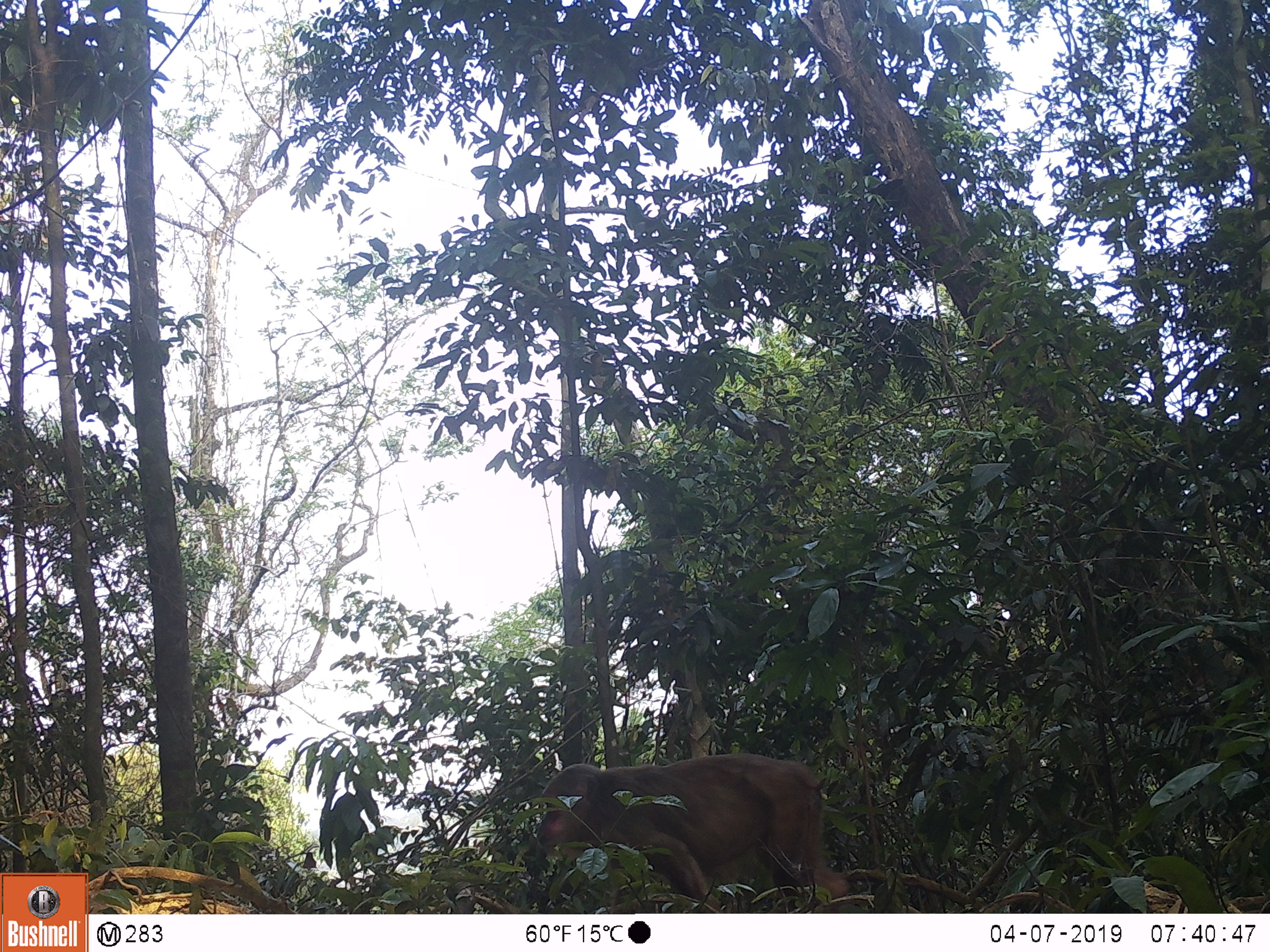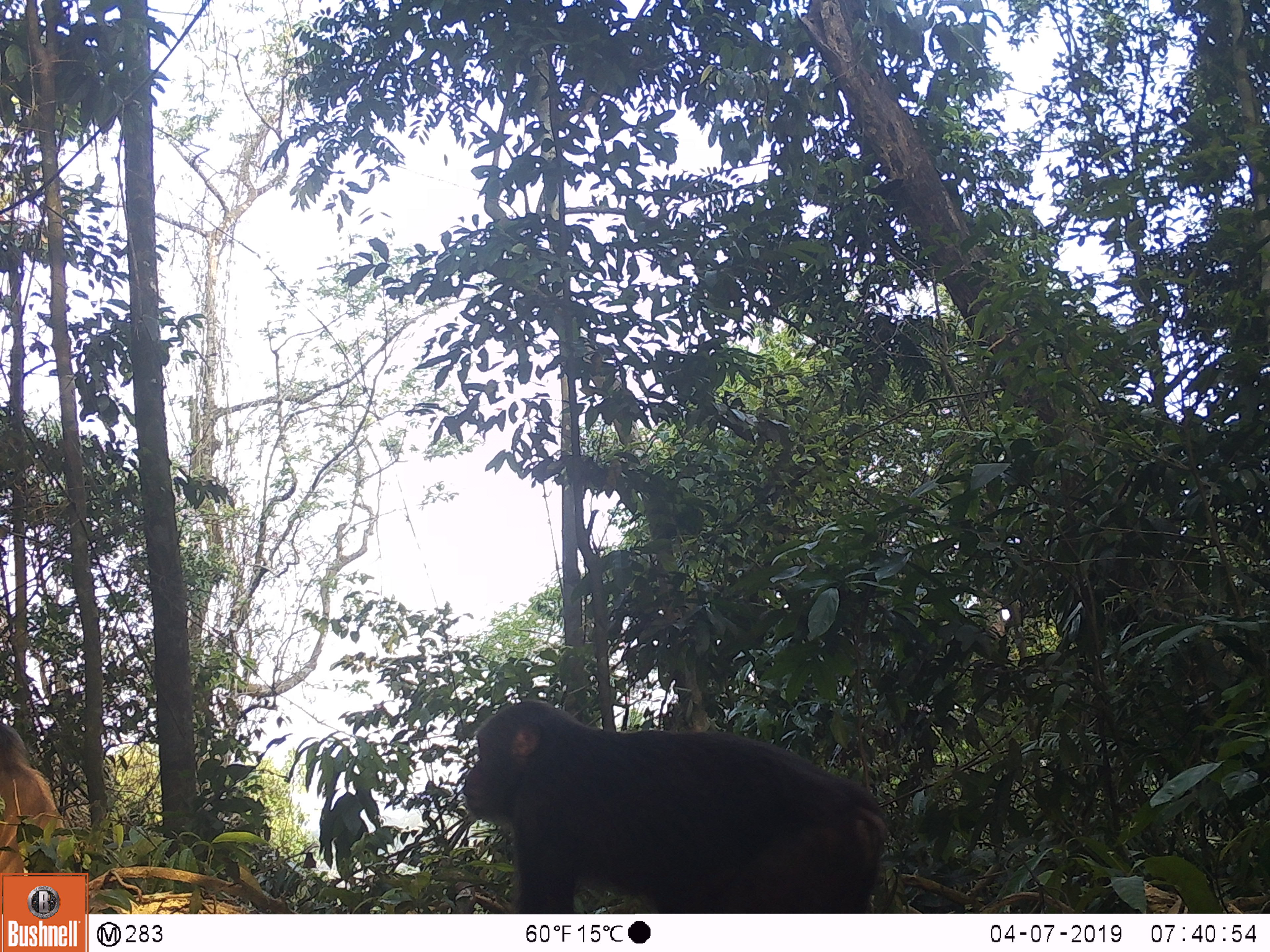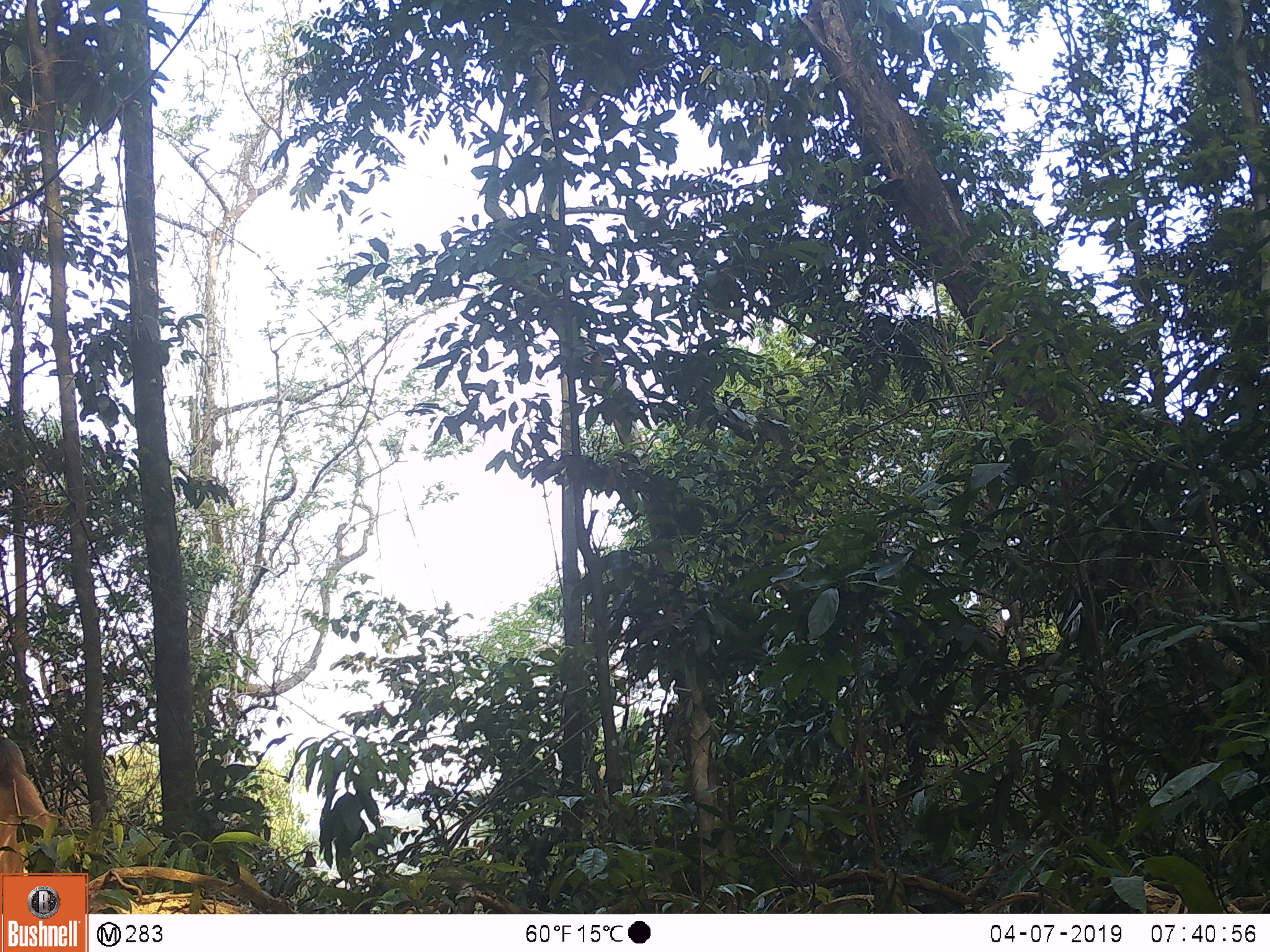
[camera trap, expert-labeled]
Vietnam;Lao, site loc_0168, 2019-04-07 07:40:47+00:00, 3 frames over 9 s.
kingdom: Animalia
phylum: Chordata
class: Mammalia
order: Primates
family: Cercopithecidae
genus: Macaca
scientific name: Macaca arctoides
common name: stump-tailed macaque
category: stump tailed macaque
Stump tailed macaque (stump-tailed macaque) (Macaca arctoides). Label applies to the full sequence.